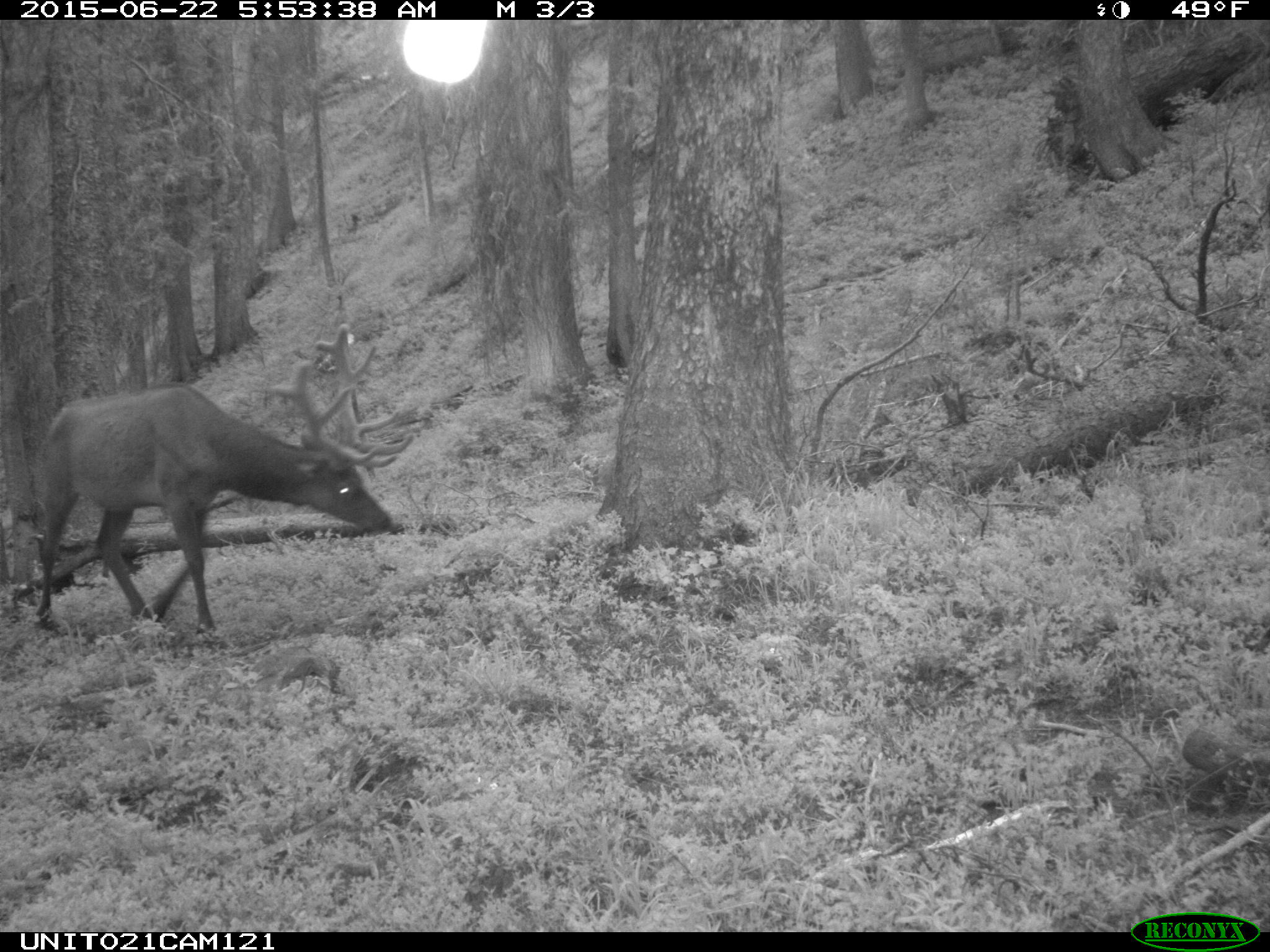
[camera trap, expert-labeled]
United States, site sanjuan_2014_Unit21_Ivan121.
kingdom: Animalia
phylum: Chordata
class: Mammalia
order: Artiodactyla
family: Cervidae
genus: Cervus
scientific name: Cervus elaphus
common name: red deer